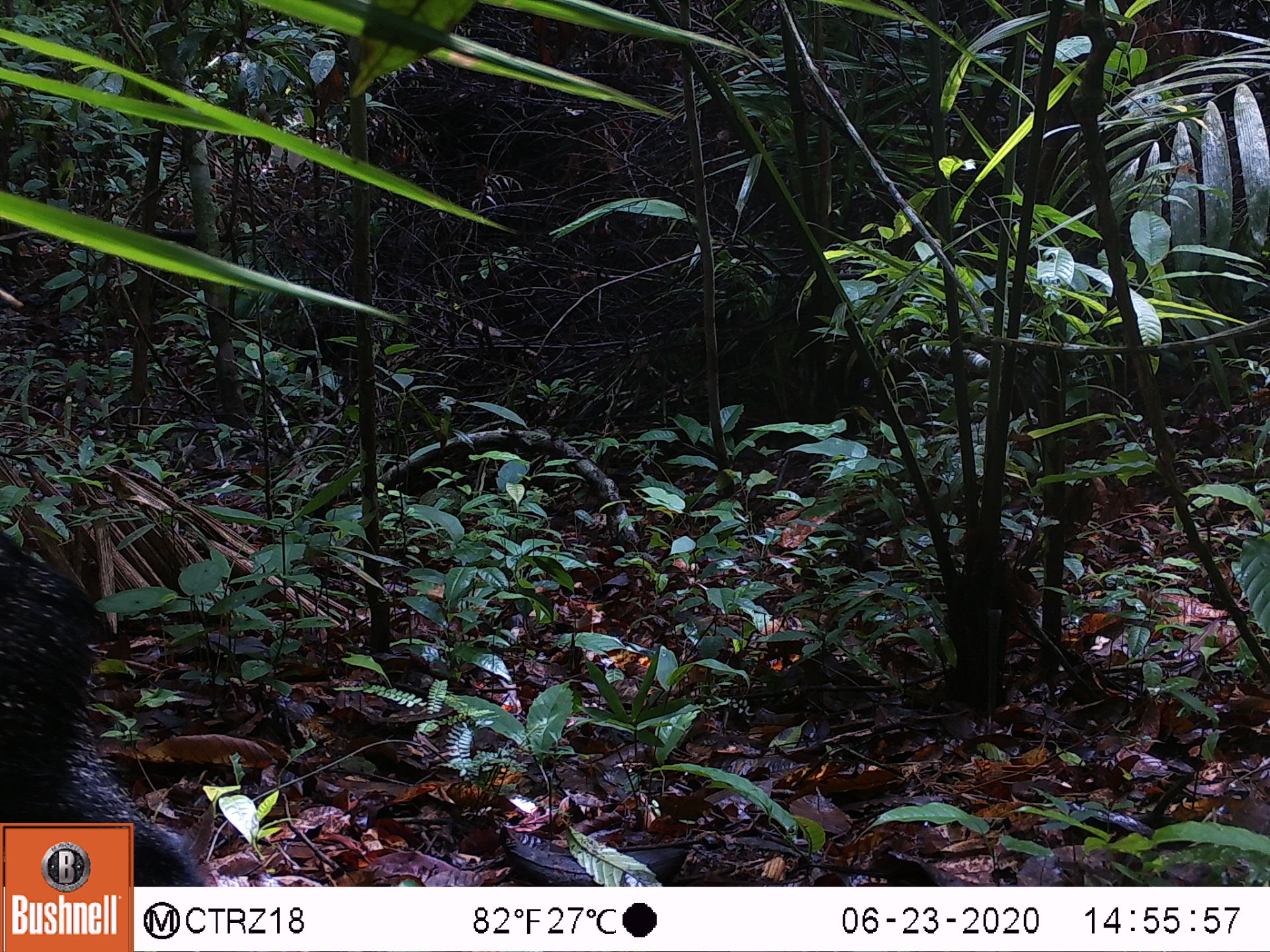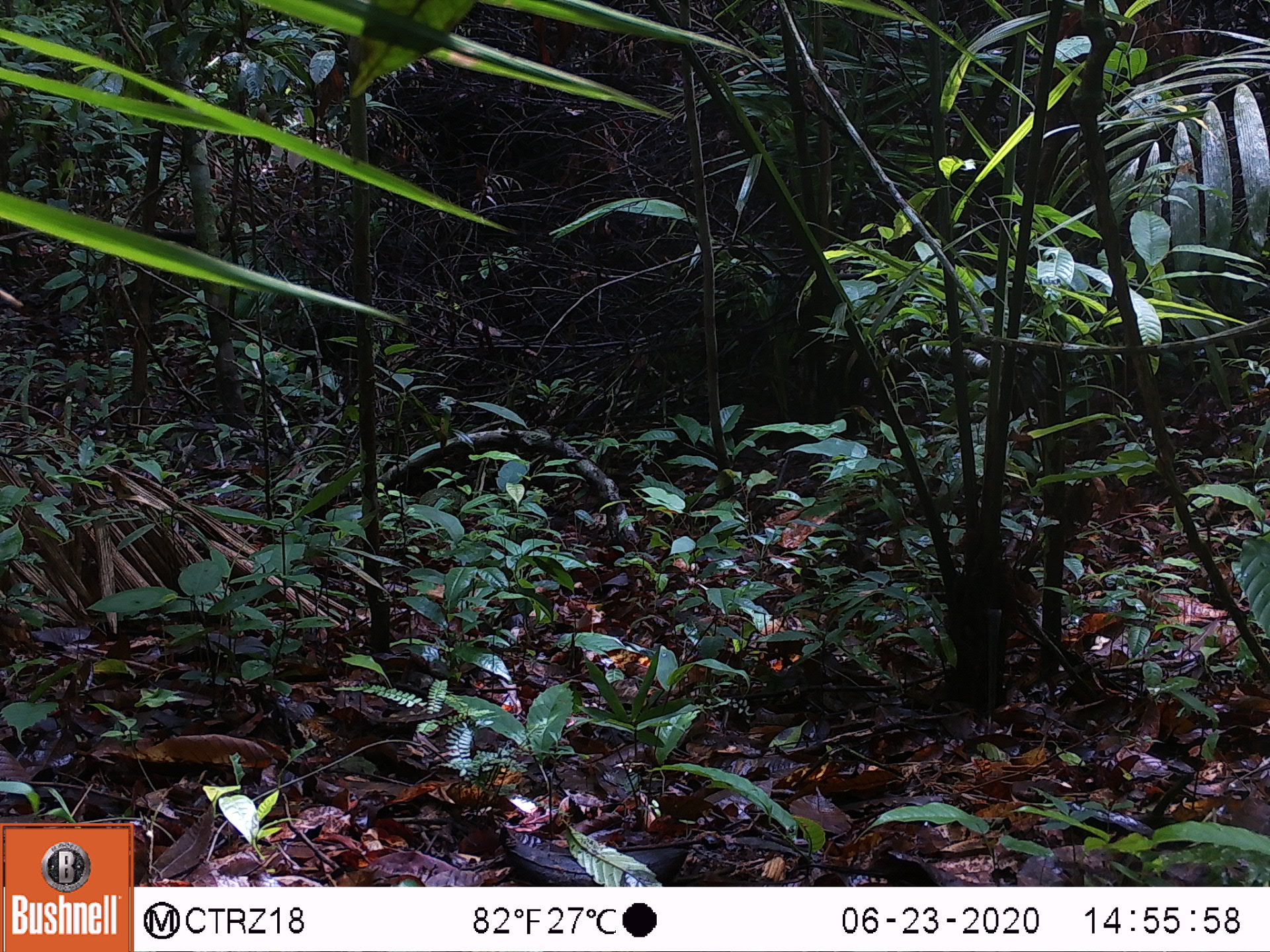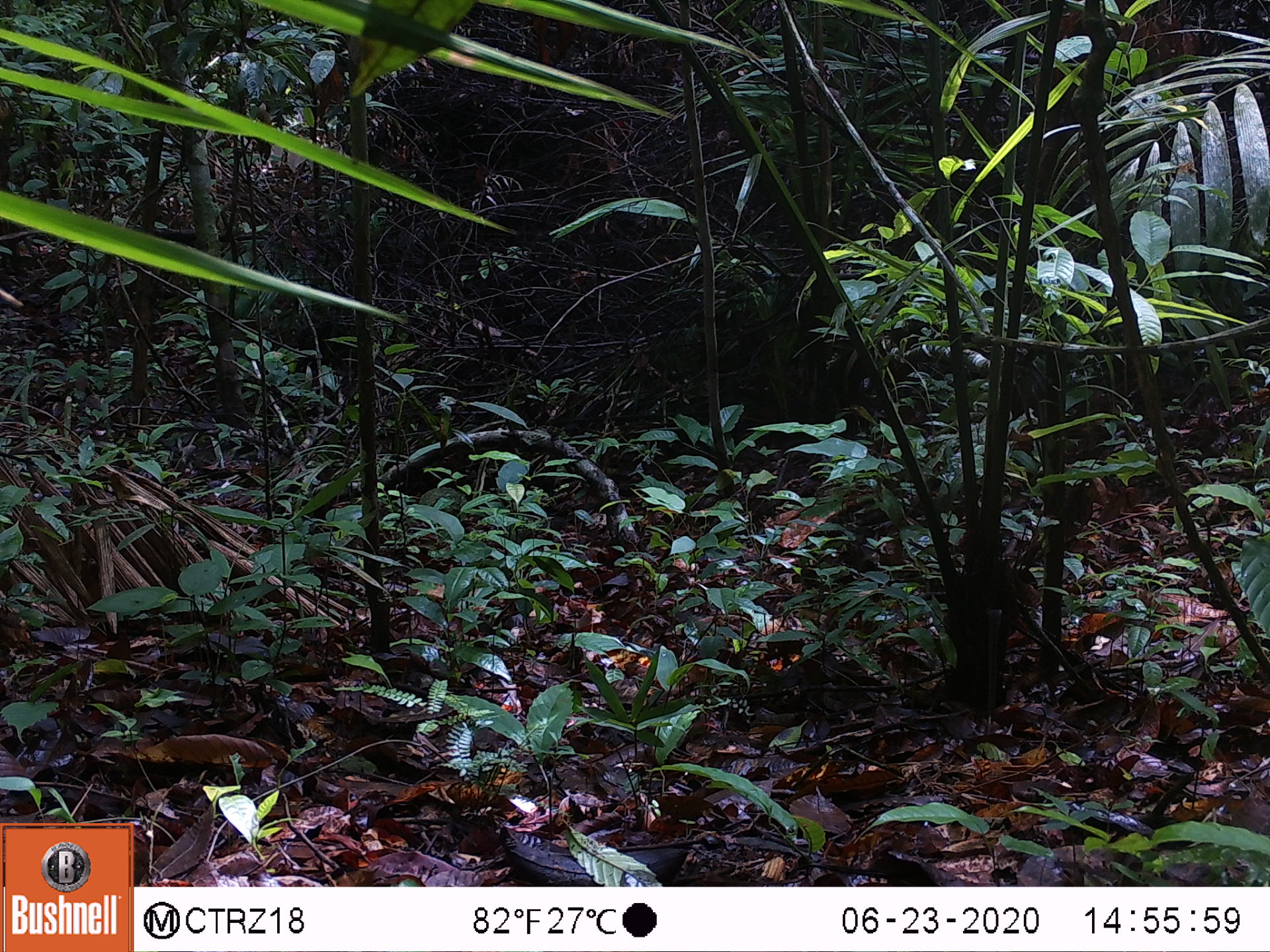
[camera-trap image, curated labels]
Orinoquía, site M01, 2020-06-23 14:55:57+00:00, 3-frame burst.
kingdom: Animalia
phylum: Chordata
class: Mammalia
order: Artiodactyla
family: Tayassuidae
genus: Pecari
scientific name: Pecari tajacu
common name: collared peccary